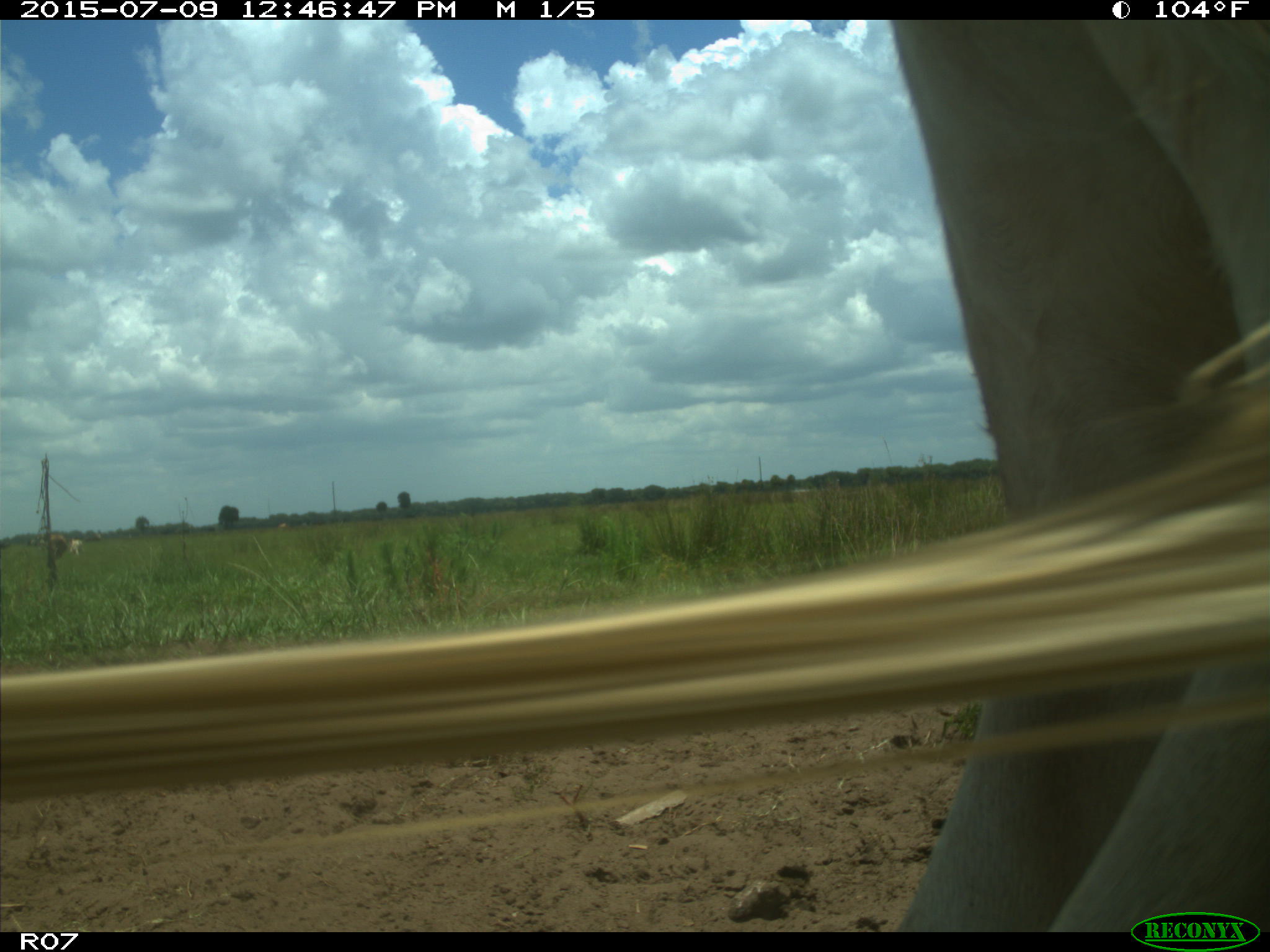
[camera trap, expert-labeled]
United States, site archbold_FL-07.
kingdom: Animalia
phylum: Chordata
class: Mammalia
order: Artiodactyla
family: Bovidae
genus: Bos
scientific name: Bos taurus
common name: domestic cow